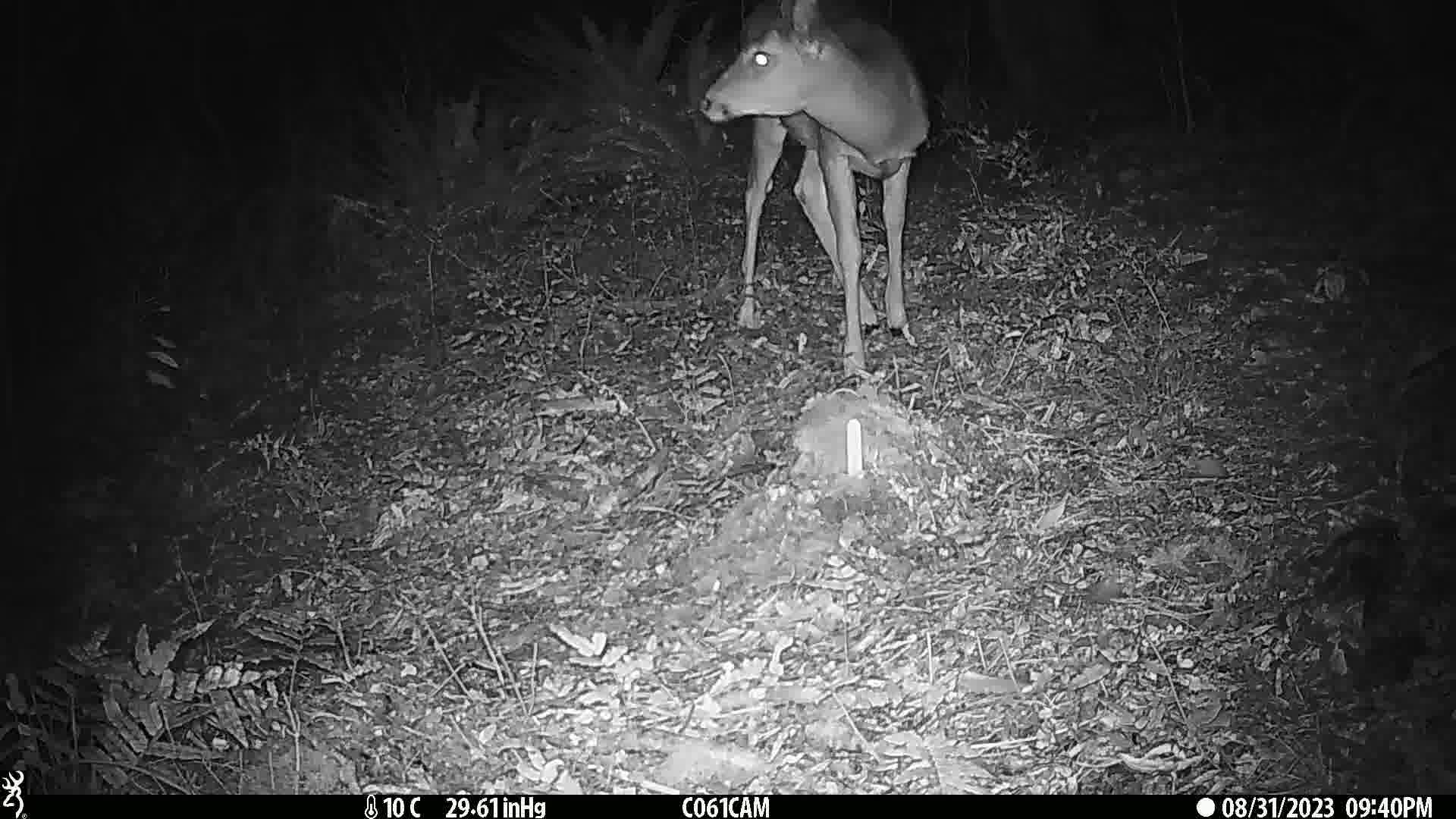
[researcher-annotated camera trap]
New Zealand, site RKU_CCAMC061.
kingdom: Animalia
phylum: Chordata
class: Mammalia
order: Artiodactyla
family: Cervidae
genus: Odocoileus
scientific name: Odocoileus virginianus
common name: white-tailed deer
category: white tailed deer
White tailed deer (white-tailed deer) (Odocoileus virginianus).